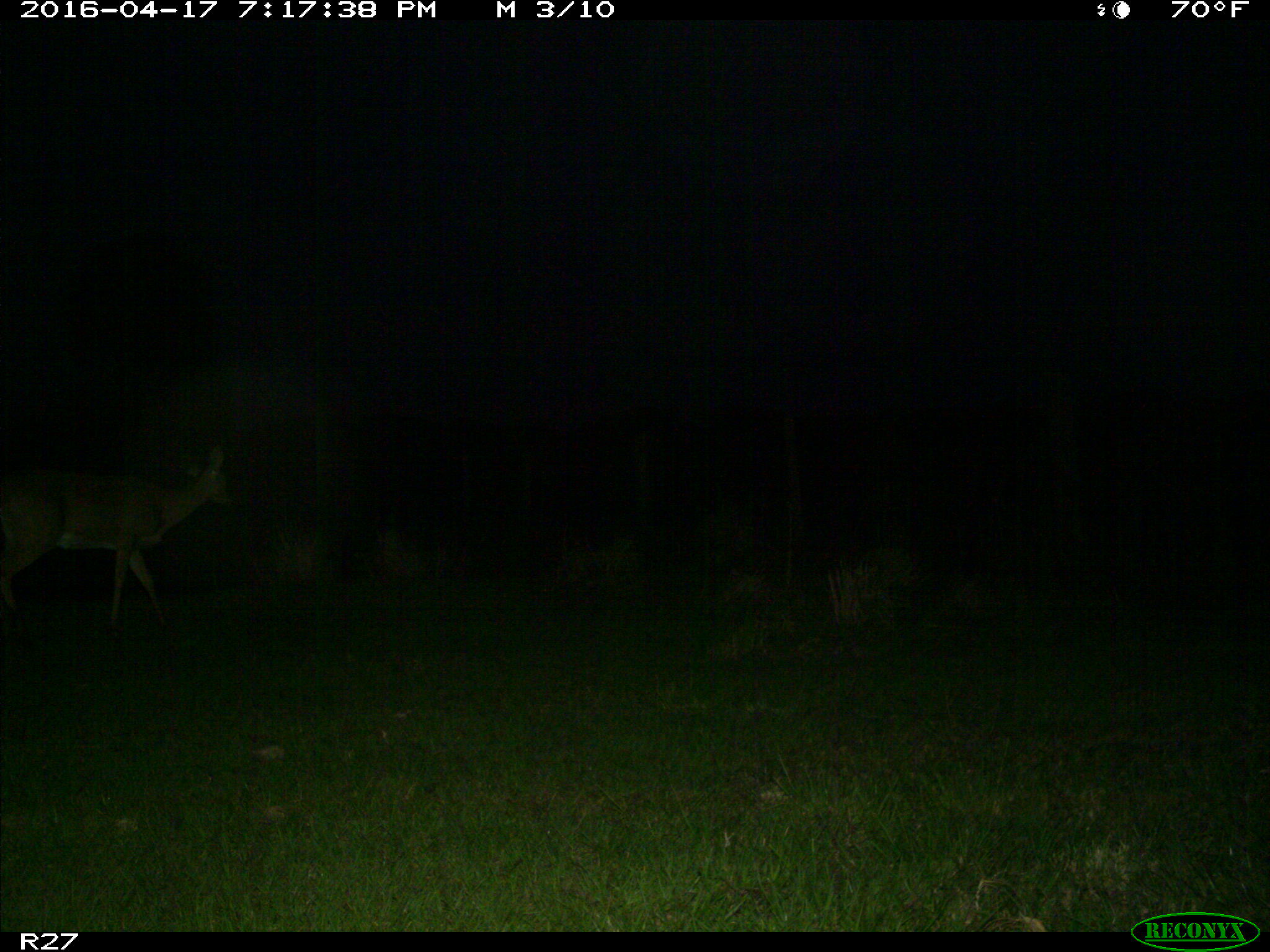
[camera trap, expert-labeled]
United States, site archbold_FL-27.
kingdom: Animalia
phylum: Chordata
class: Mammalia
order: Artiodactyla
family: Cervidae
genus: Odocoileus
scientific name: Odocoileus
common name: deer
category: unidentified deer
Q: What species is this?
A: Unidentified deer (deer) (Odocoileus).